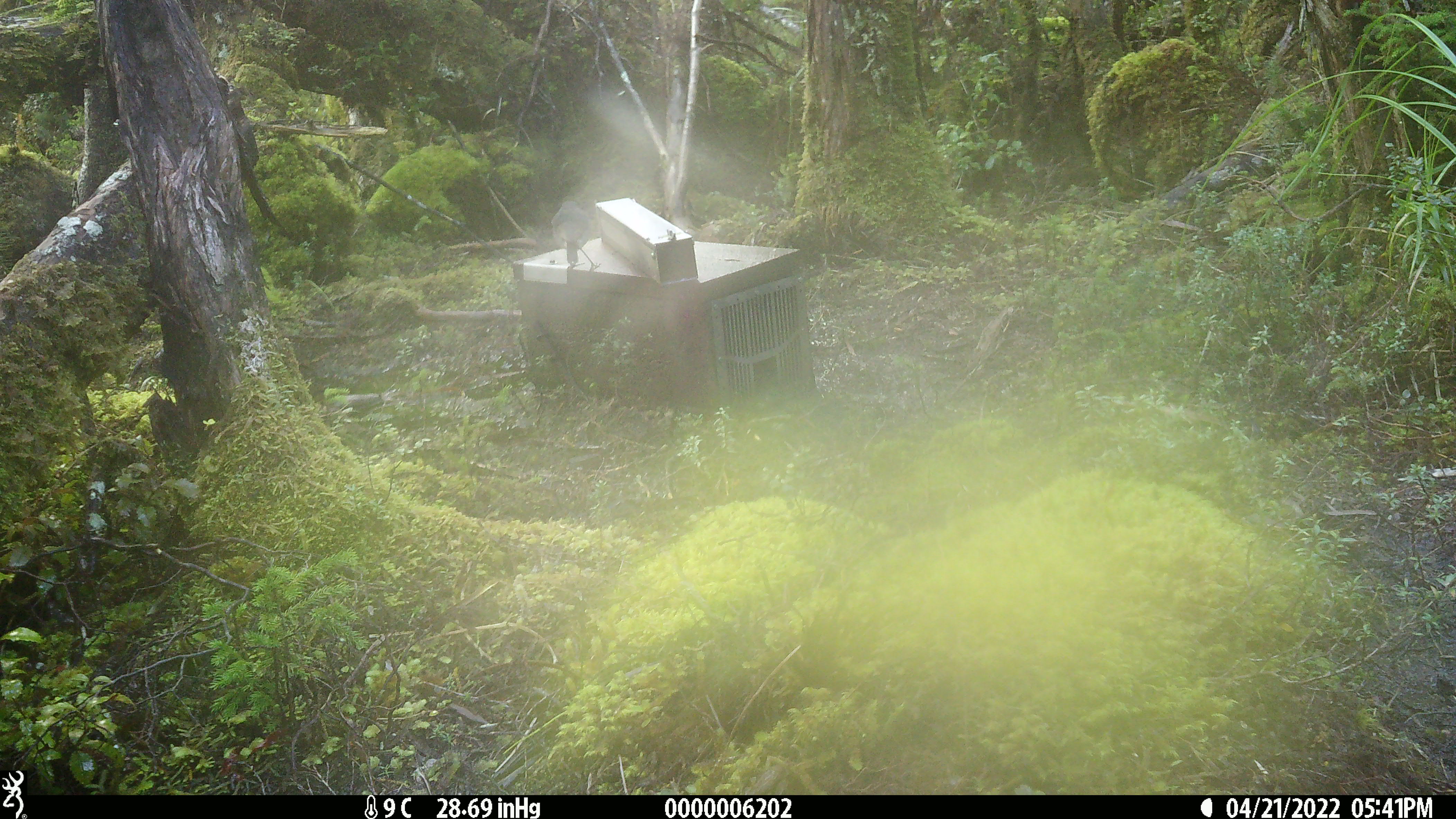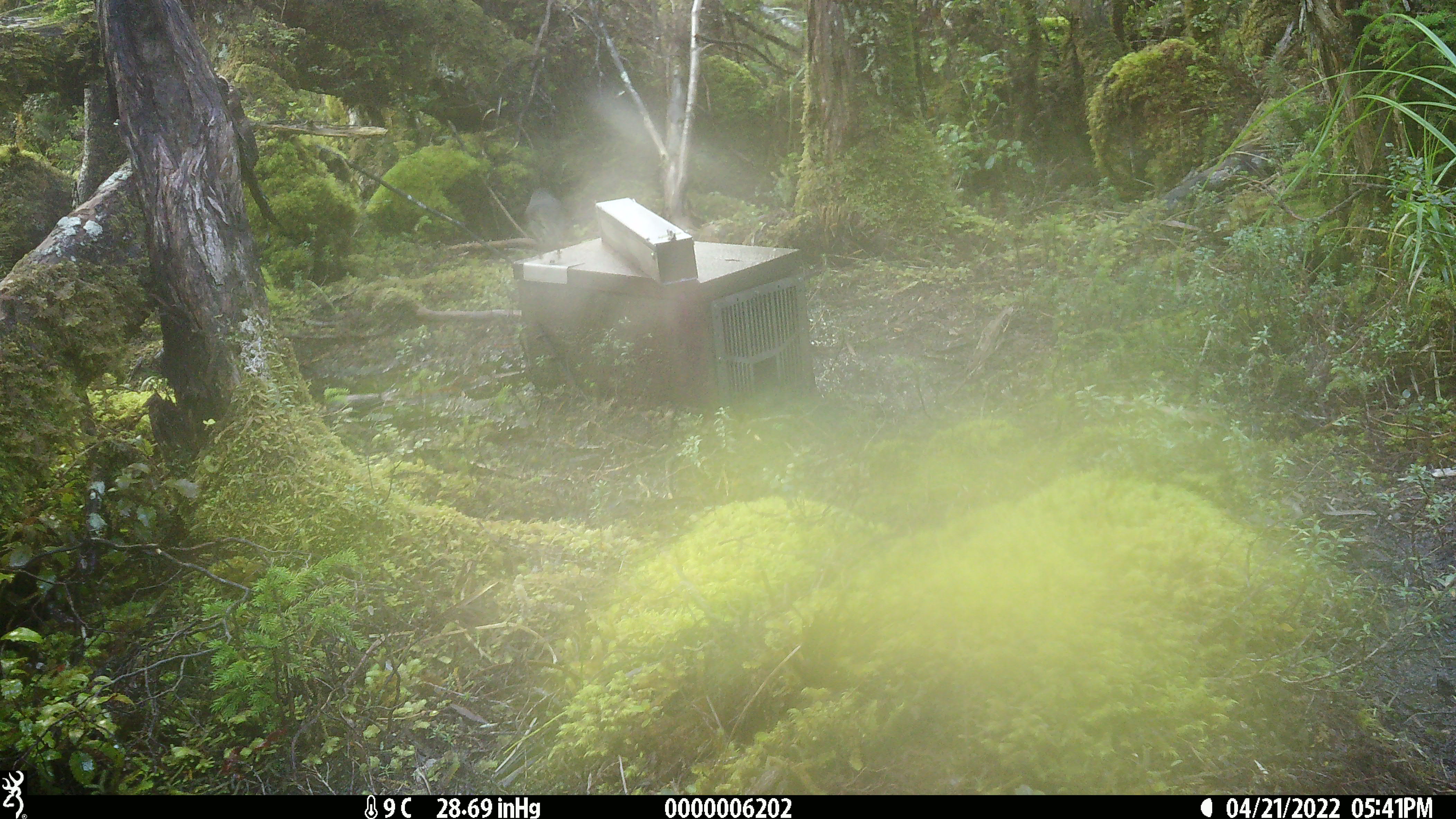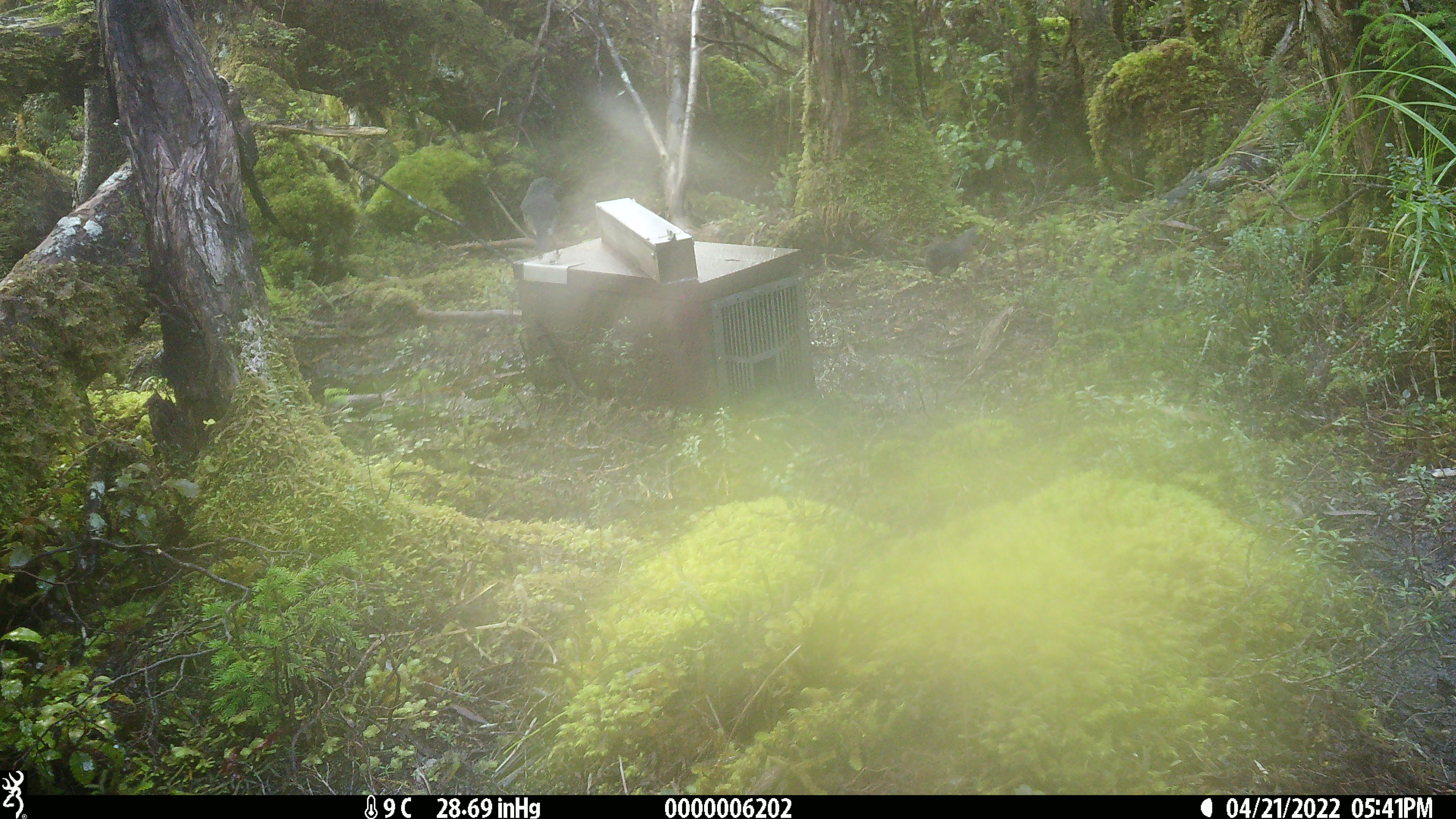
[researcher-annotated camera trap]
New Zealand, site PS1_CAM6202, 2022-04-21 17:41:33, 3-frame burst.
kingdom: Animalia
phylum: Chordata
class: Aves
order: Passeriformes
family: Petroicidae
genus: Petroica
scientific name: Petroica australis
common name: new zealand robin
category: robin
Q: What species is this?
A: Robin (new zealand robin) (Petroica australis).